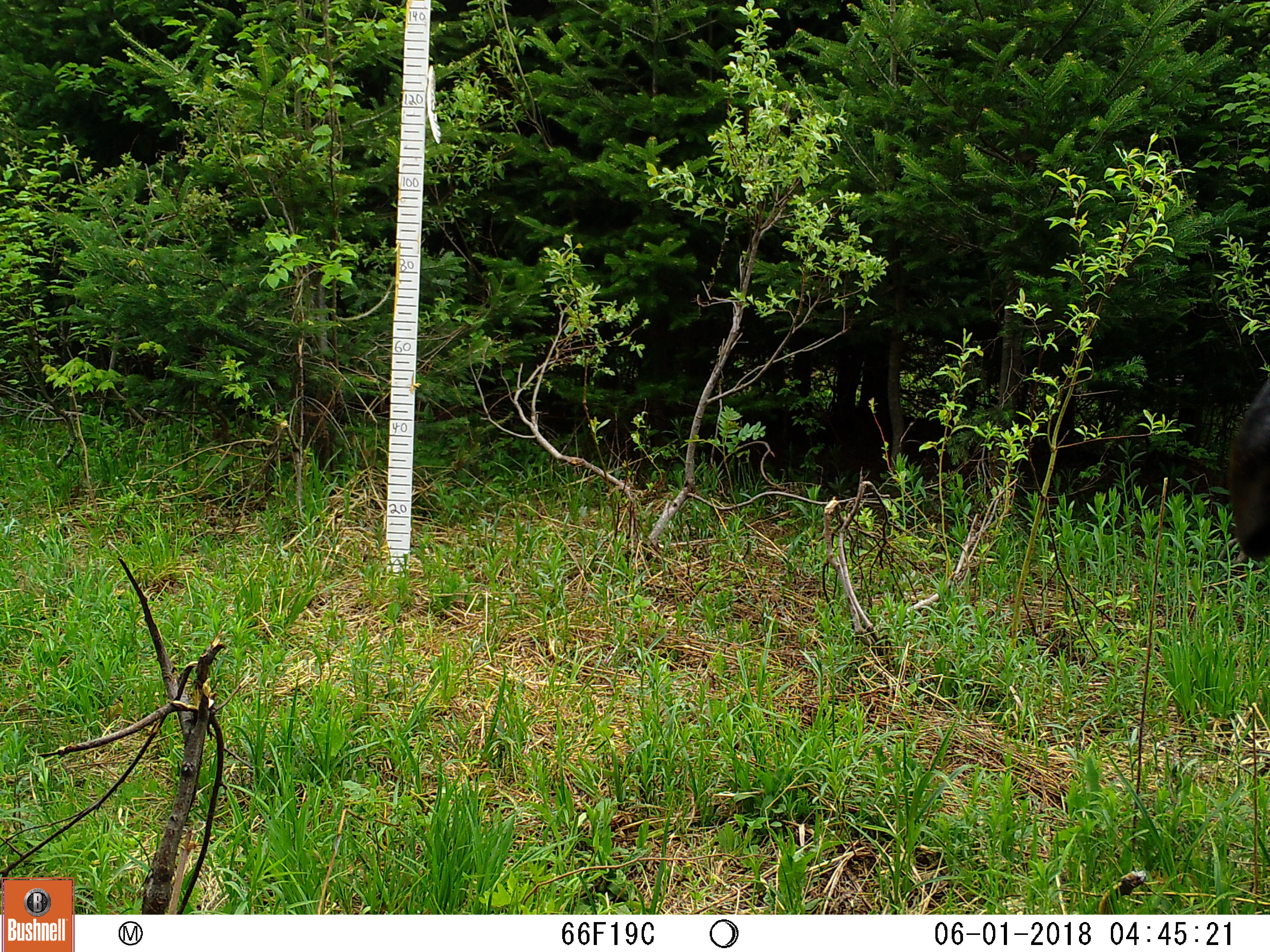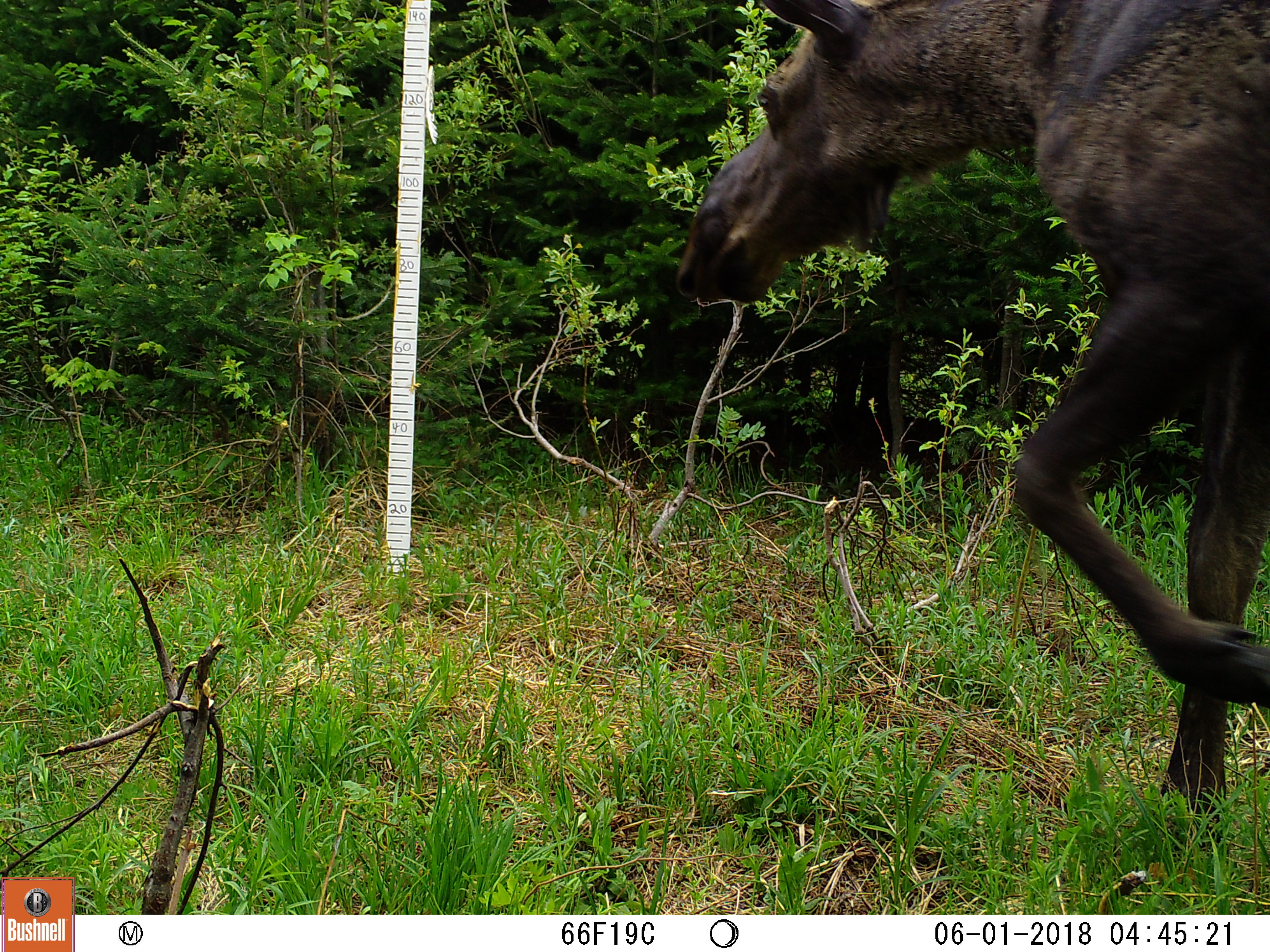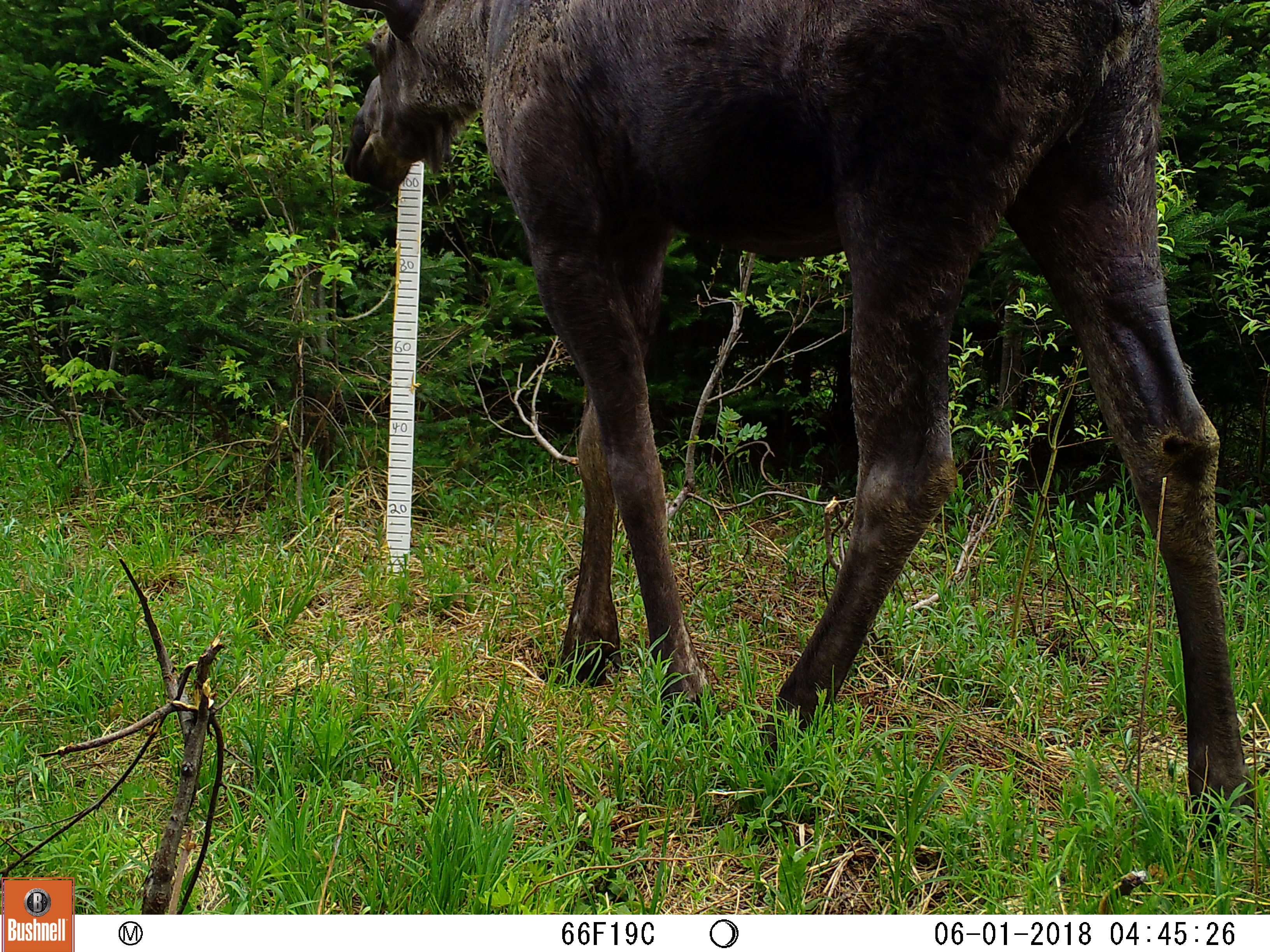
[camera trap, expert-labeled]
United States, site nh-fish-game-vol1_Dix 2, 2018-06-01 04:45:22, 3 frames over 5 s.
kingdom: Animalia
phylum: Chordata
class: Mammalia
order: Artiodactyla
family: Cervidae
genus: Alces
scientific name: Alces alces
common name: moose